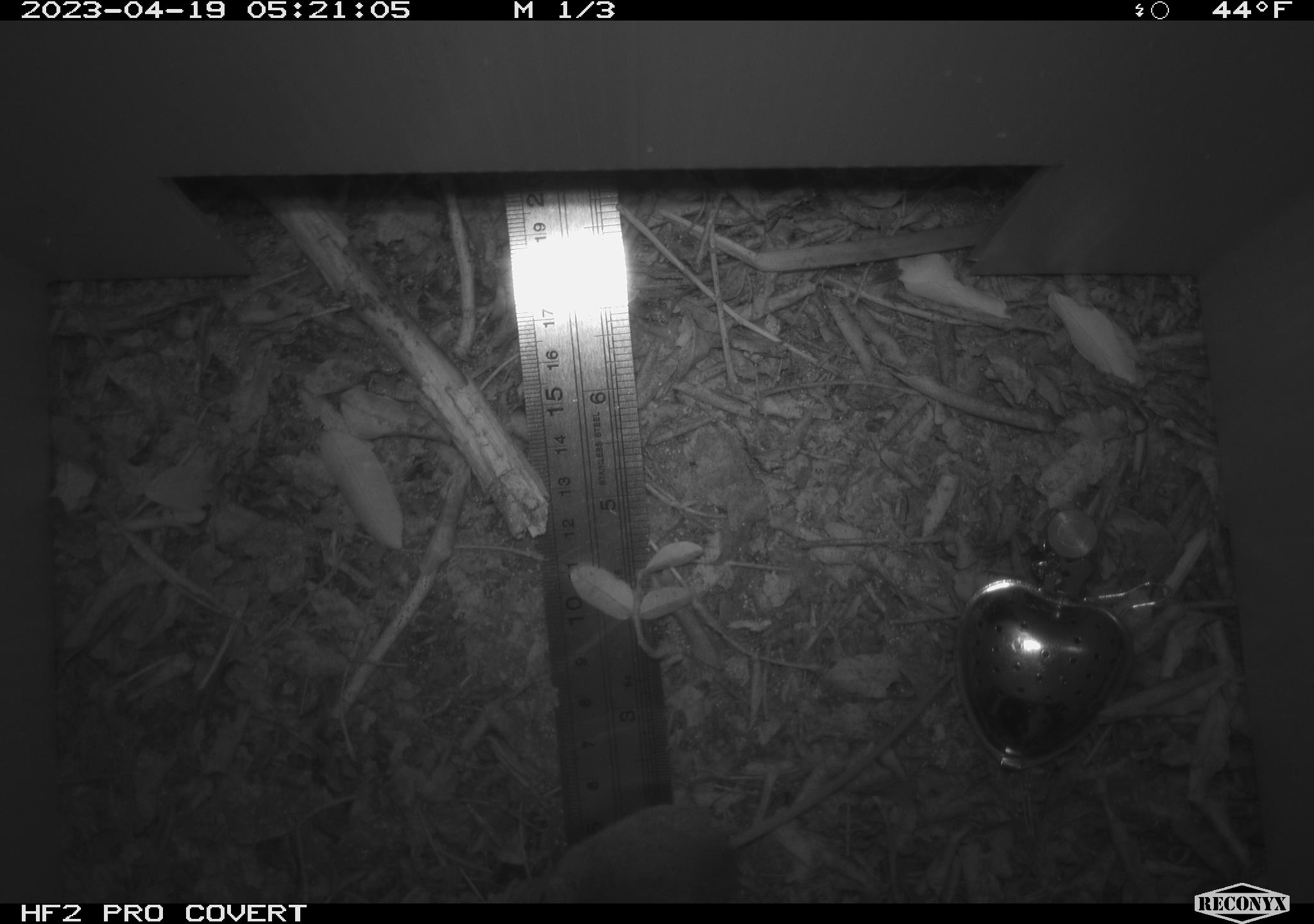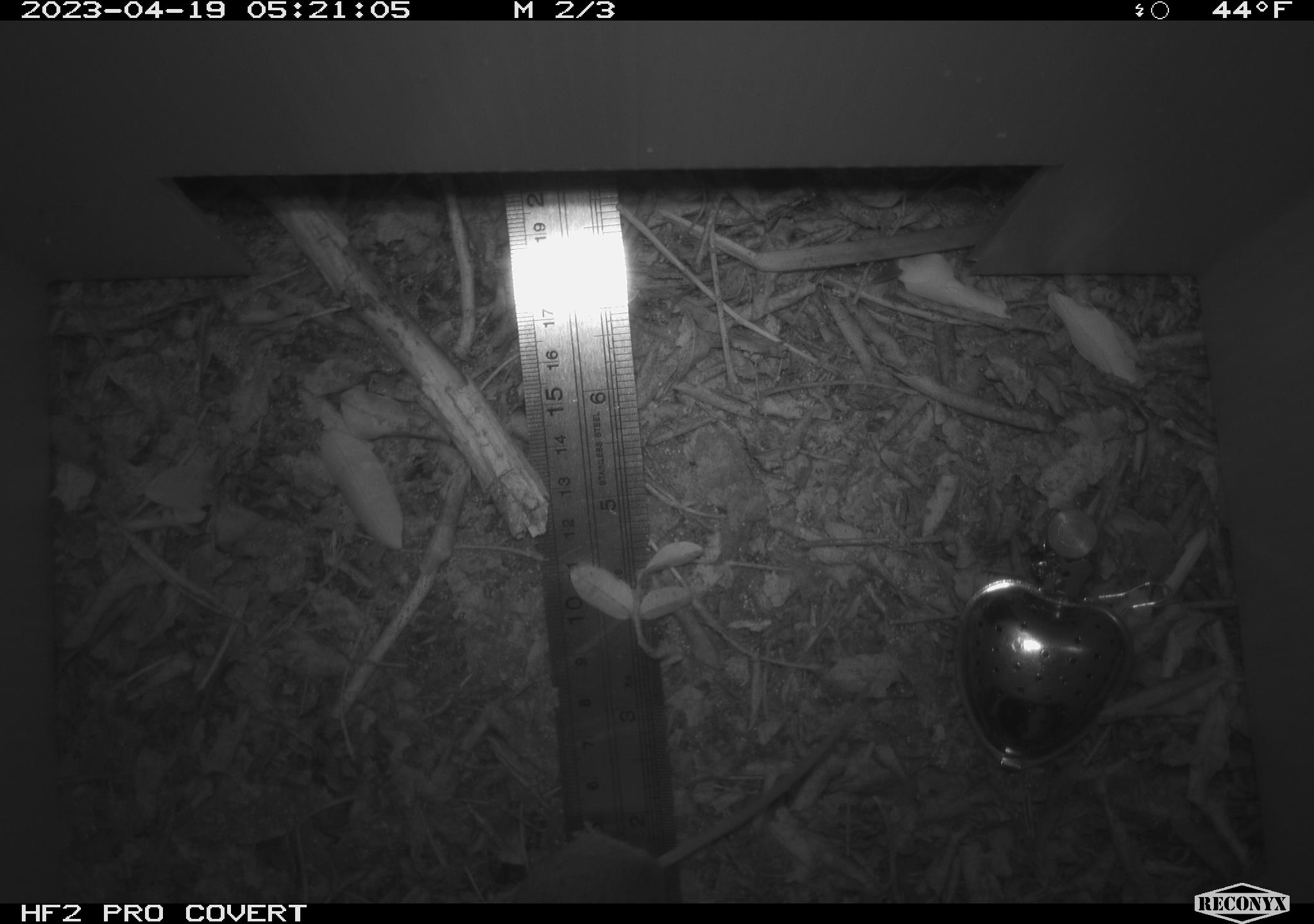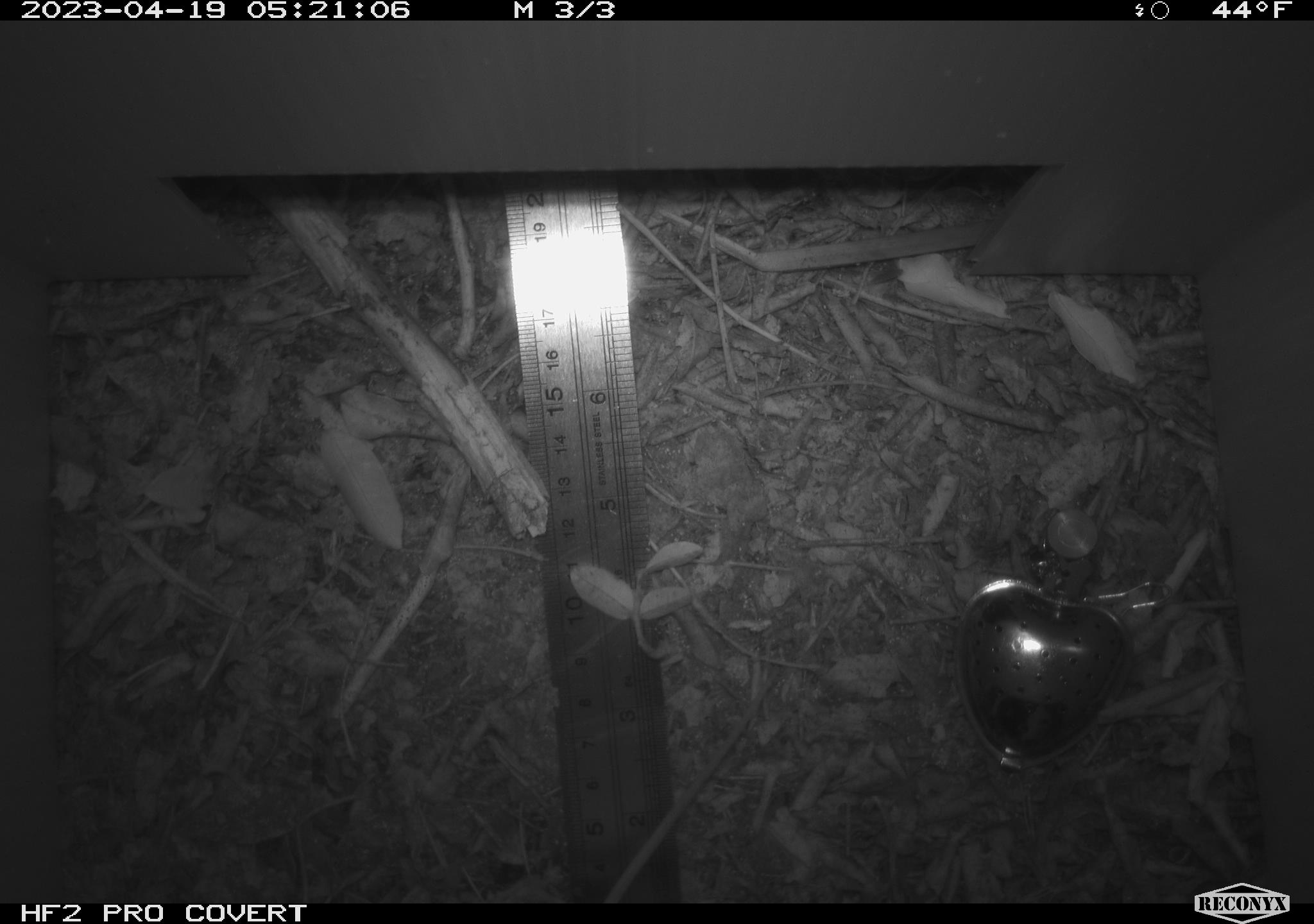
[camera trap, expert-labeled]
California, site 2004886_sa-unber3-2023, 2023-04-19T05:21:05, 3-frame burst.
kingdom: Animalia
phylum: Chordata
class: Mammalia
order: Rodentia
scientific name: Rodentia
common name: mouse species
Mouse species (Rodentia).